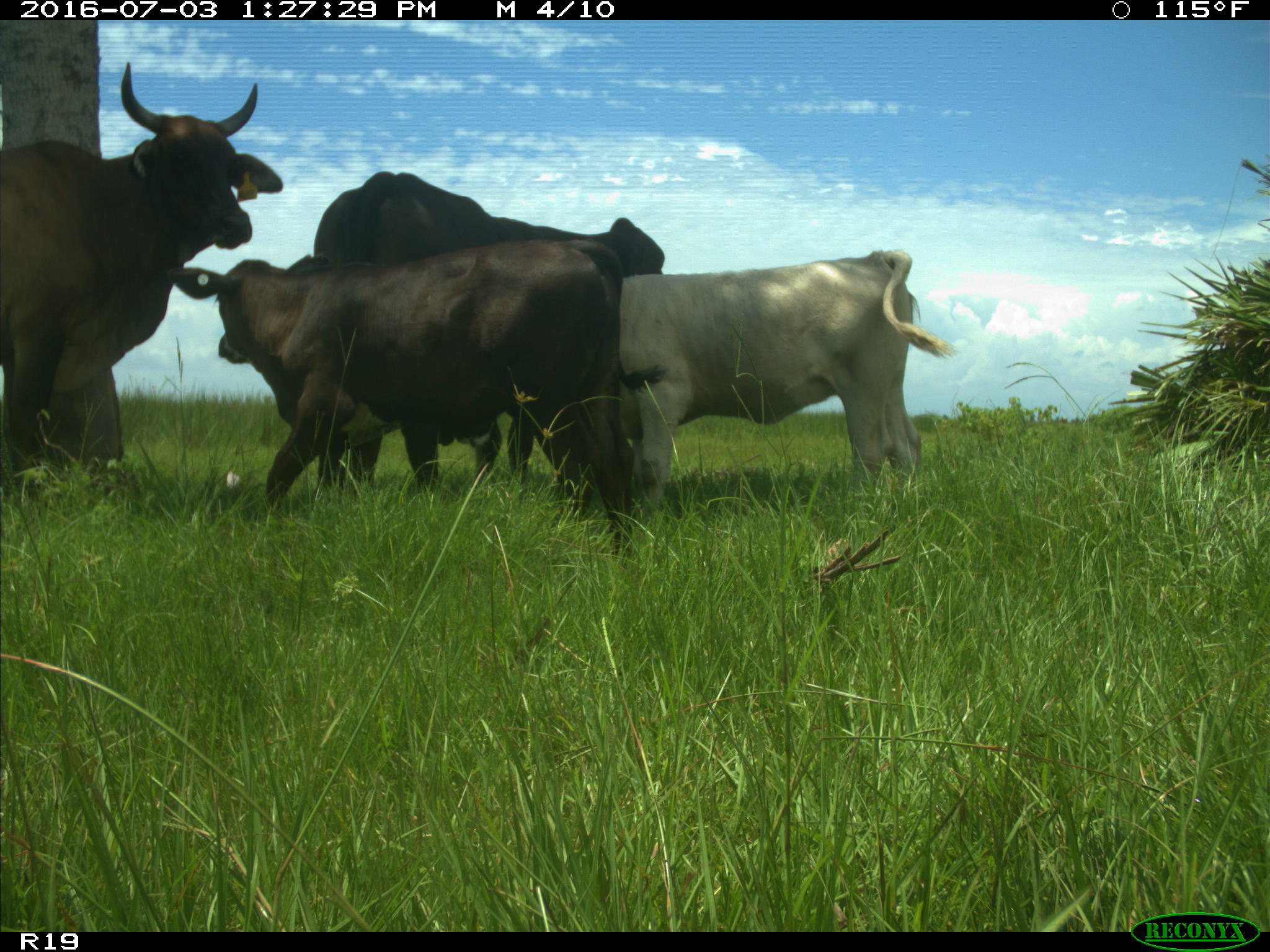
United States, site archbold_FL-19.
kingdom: Animalia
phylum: Chordata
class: Mammalia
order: Artiodactyla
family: Bovidae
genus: Bos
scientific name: Bos taurus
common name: domestic cow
Bos taurus (domestic cow).